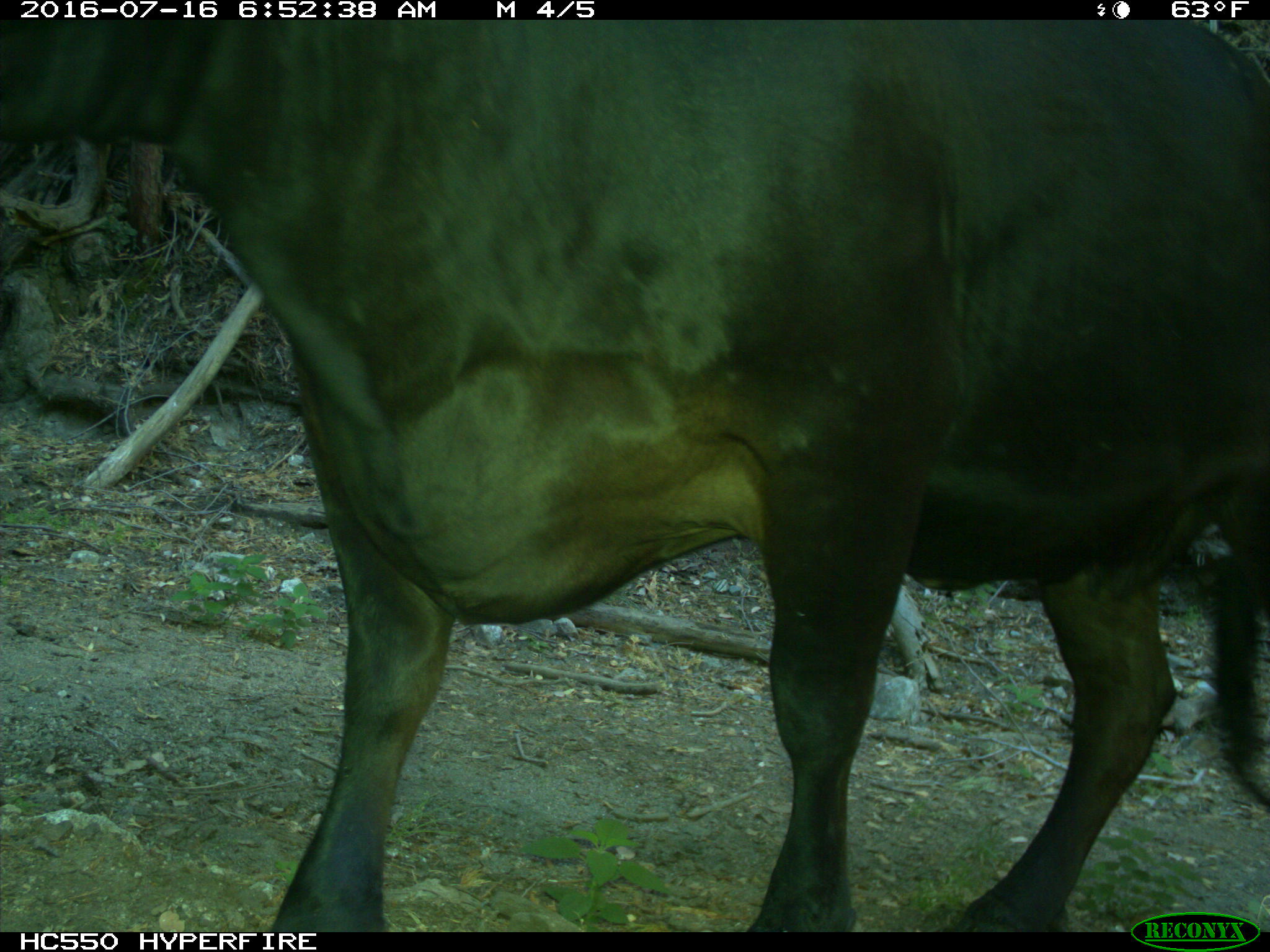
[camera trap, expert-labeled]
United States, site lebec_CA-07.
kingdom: Animalia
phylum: Chordata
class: Mammalia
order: Artiodactyla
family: Bovidae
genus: Bos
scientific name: Bos taurus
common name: domestic cow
Bos taurus (domestic cow).